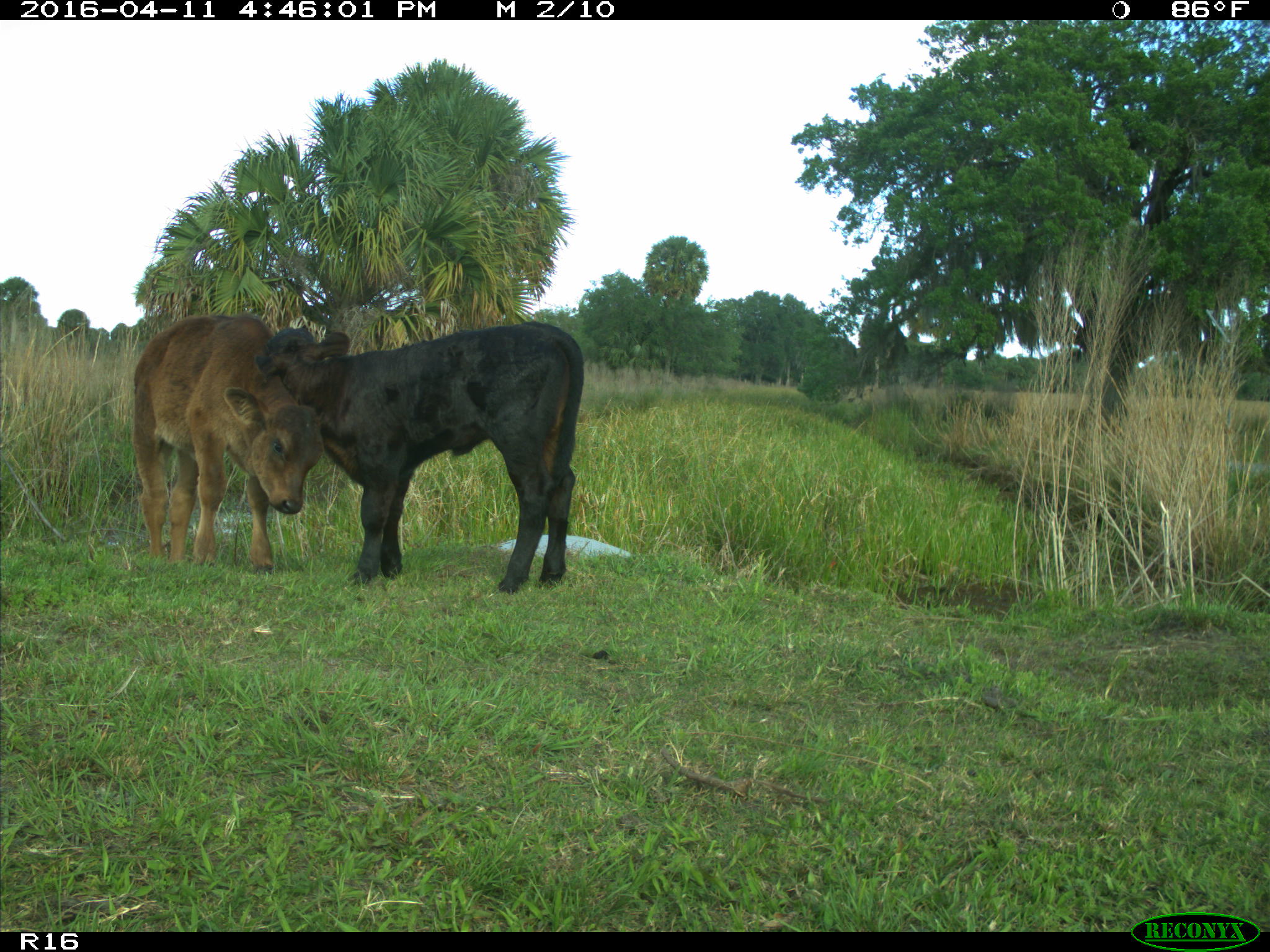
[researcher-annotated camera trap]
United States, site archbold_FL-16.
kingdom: Animalia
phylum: Chordata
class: Mammalia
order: Artiodactyla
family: Bovidae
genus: Bos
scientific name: Bos taurus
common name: domestic cow